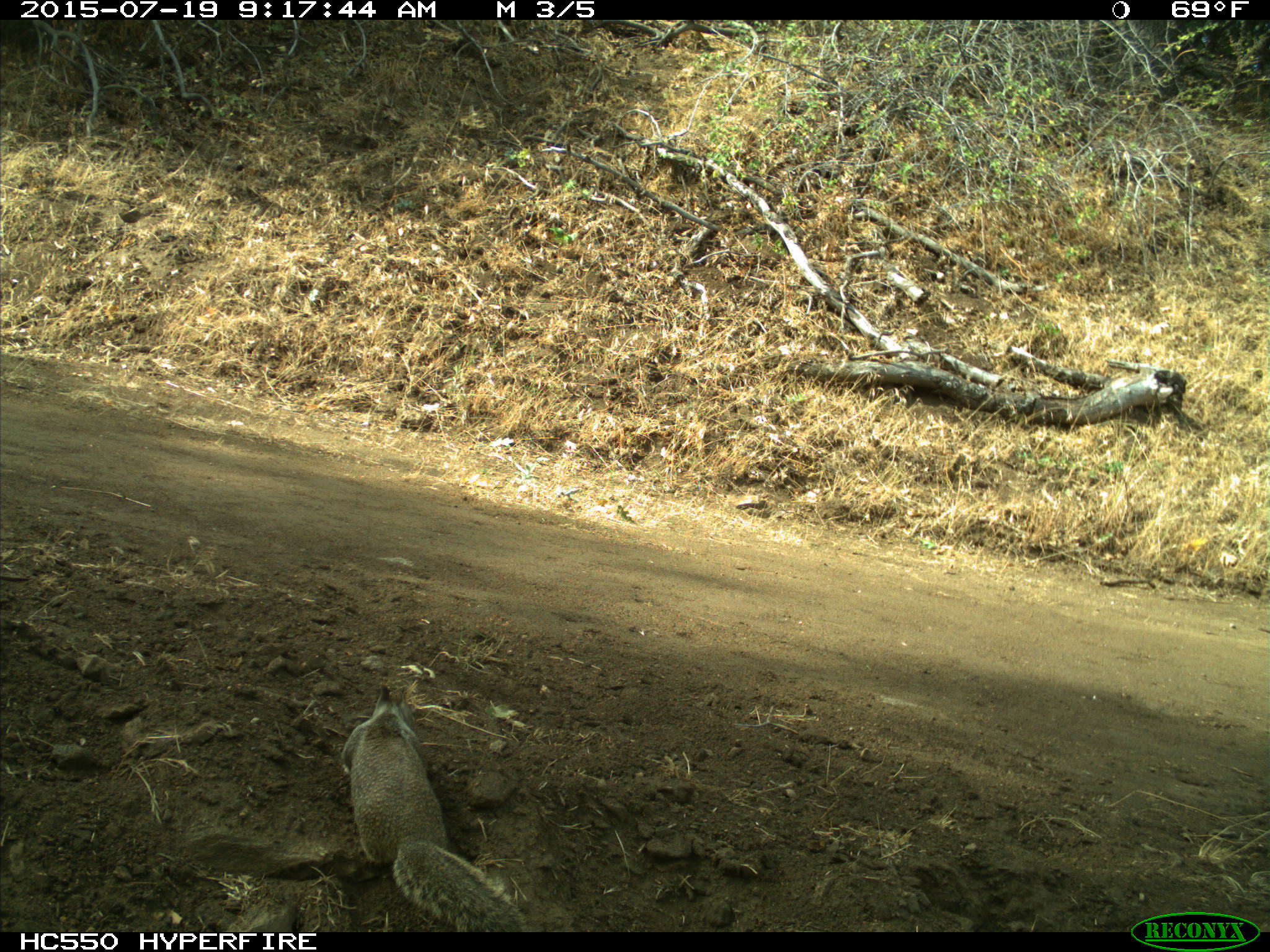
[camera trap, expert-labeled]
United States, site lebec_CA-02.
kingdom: Animalia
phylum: Chordata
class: Mammalia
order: Rodentia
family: Sciuridae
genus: Otospermophilus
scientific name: Otospermophilus beecheyi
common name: california ground squirrel